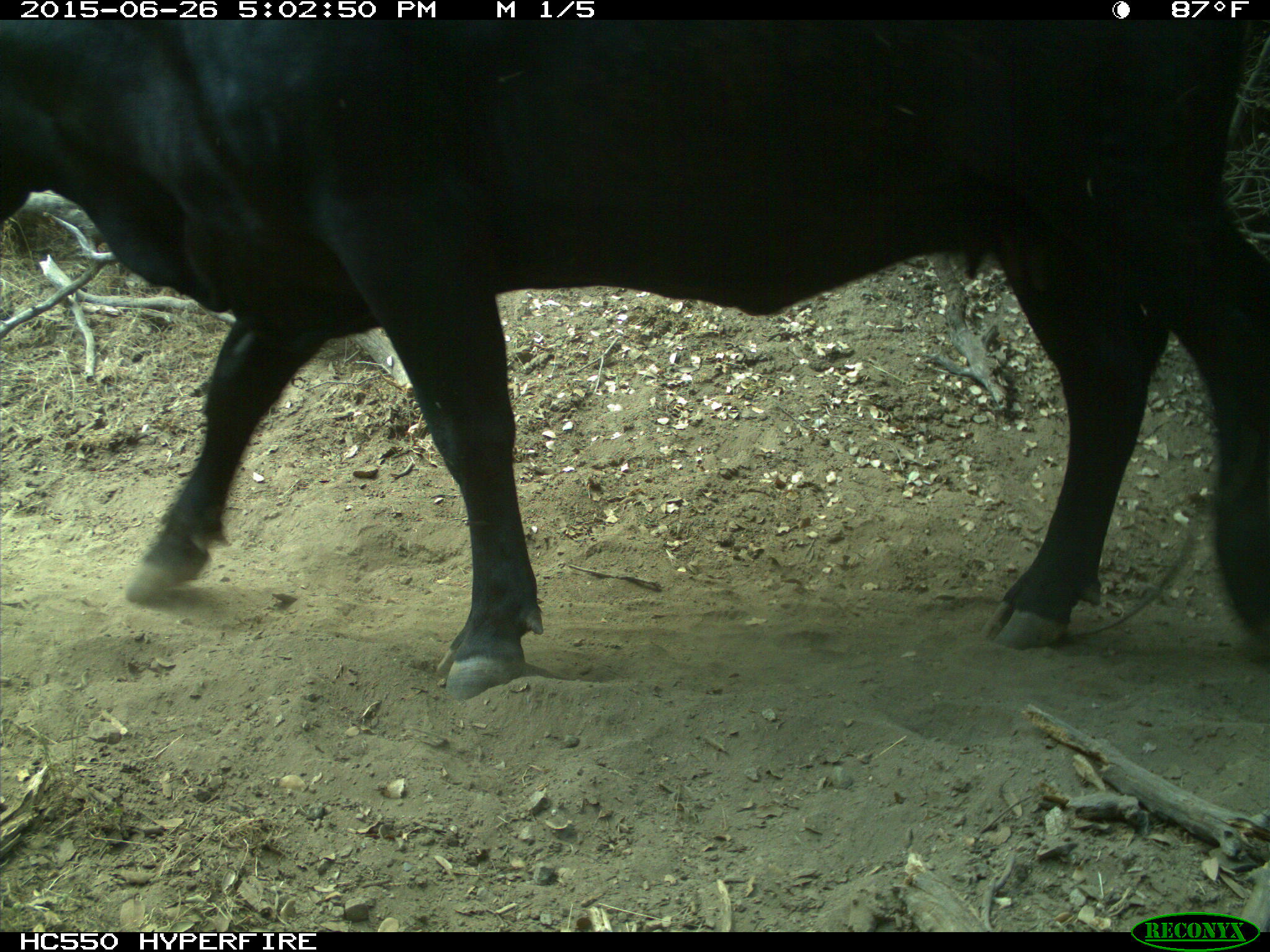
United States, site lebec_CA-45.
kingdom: Animalia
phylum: Chordata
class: Mammalia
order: Artiodactyla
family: Bovidae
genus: Bos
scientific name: Bos taurus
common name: domestic cow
Bos taurus (domestic cow).